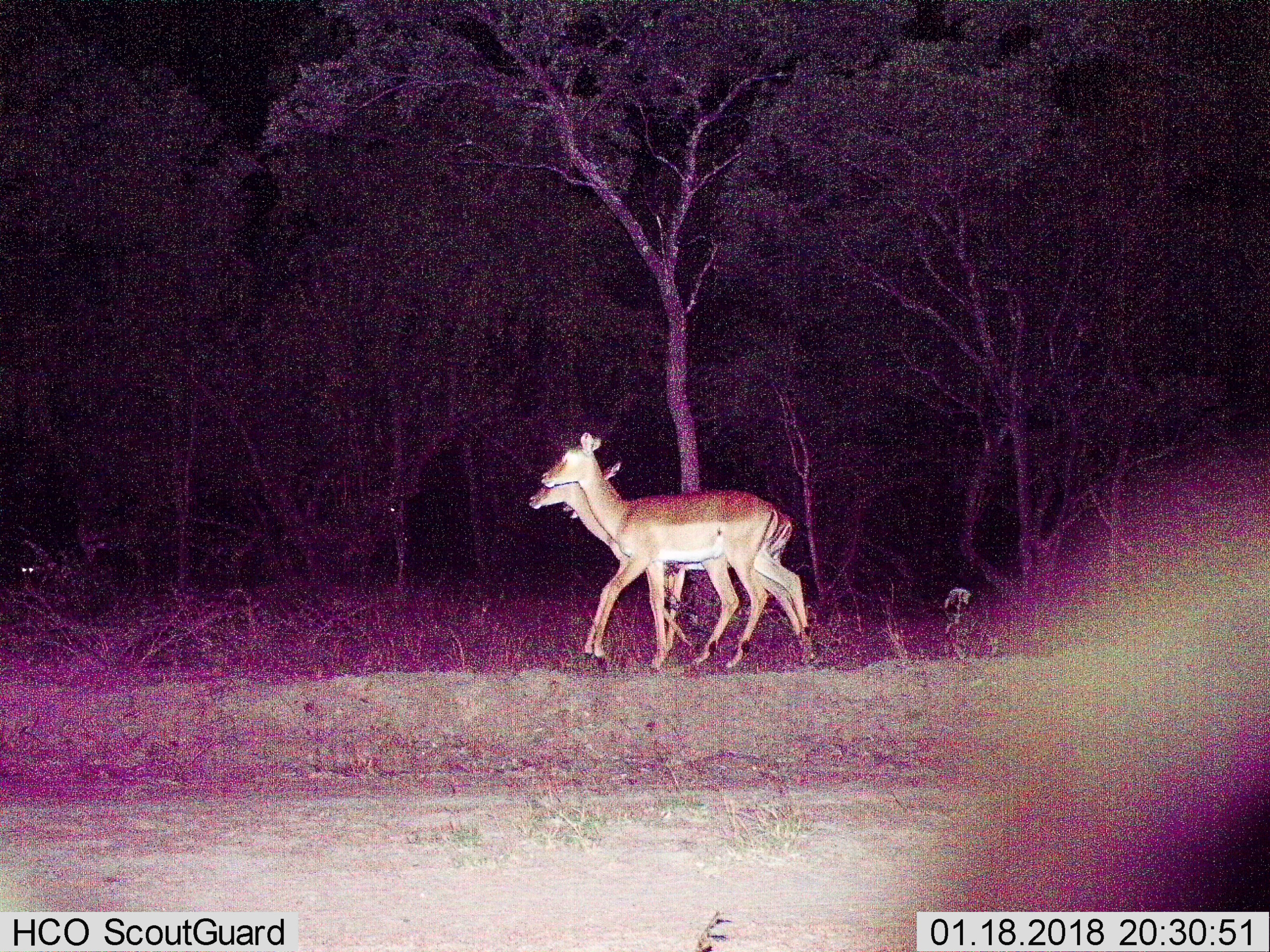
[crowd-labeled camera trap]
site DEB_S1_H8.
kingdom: Animalia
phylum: Chordata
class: Mammalia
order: Artiodactyla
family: Bovidae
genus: Aepyceros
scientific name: Aepyceros melampus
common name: impala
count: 3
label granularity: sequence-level